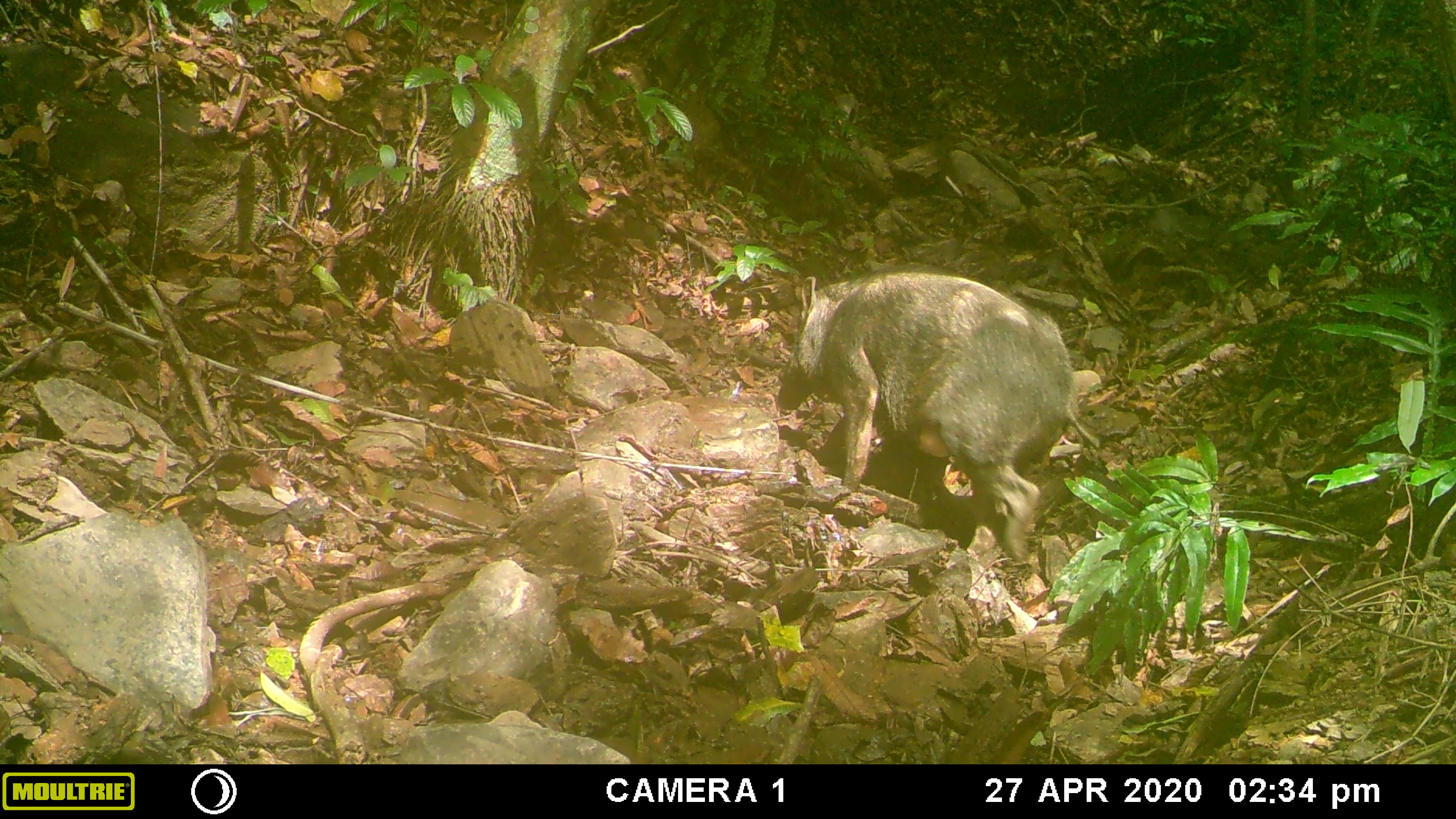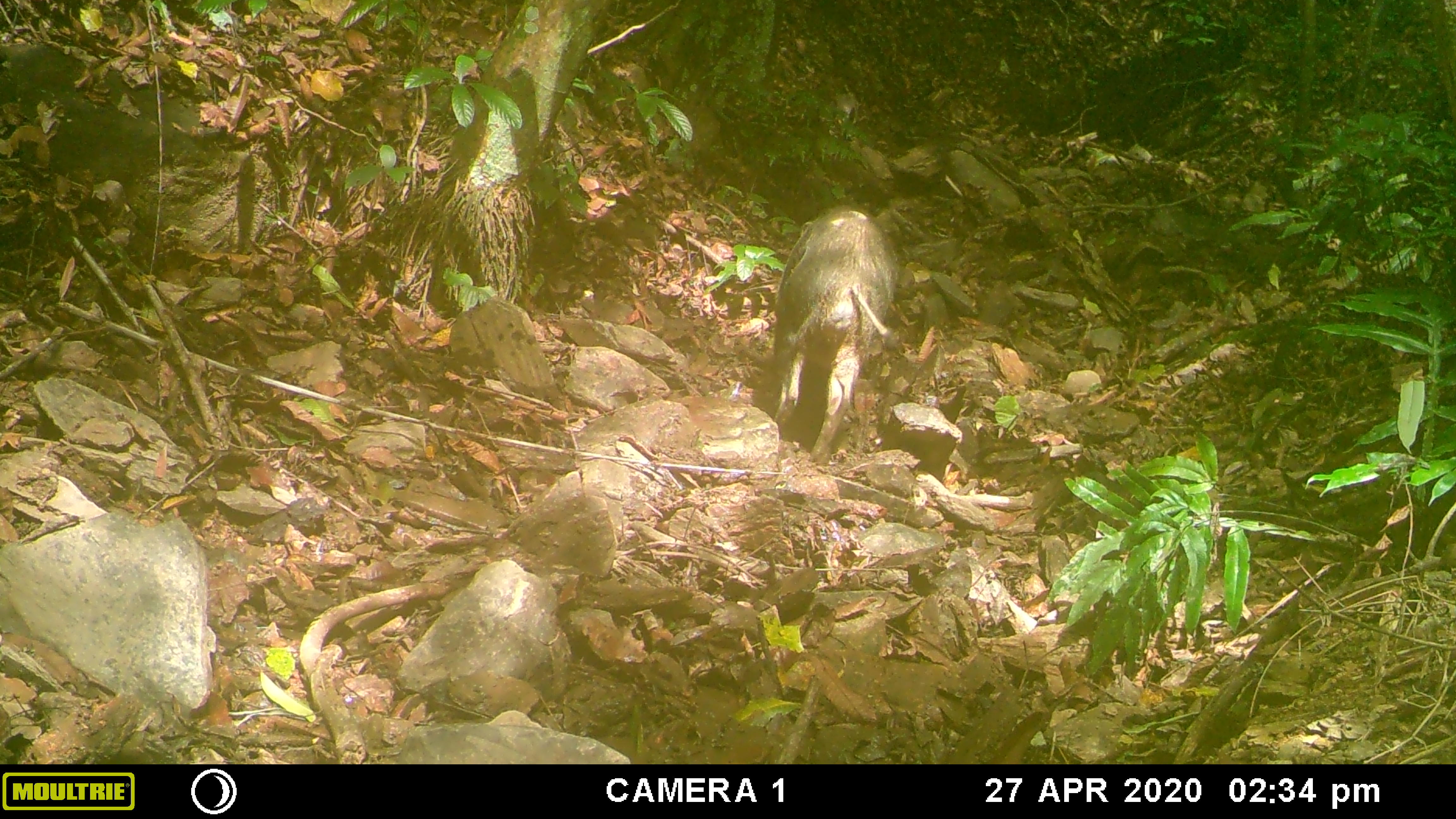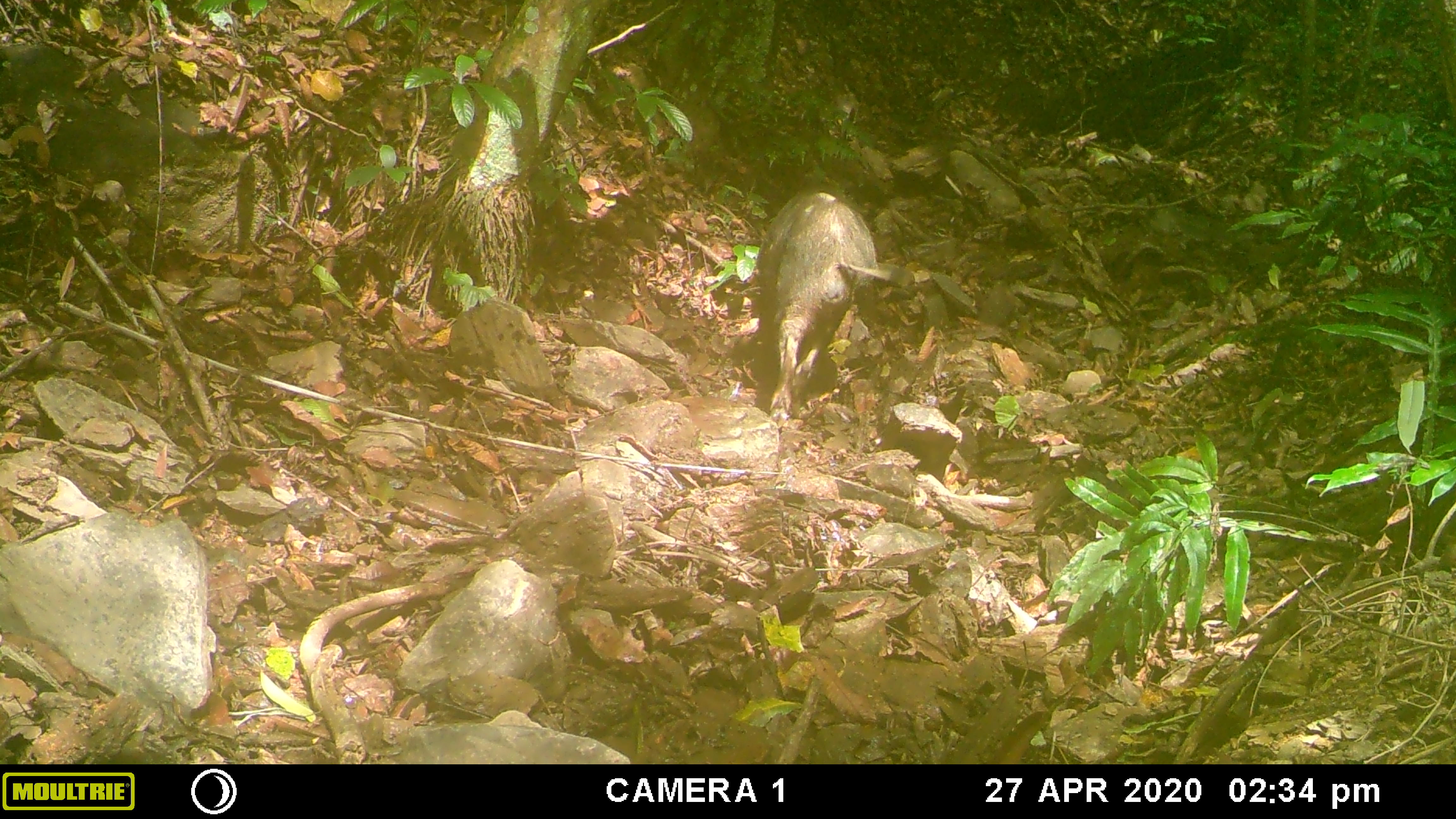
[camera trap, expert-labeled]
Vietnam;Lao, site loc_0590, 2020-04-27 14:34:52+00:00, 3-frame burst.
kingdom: Animalia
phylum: Chordata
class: Mammalia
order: Artiodactyla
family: Suidae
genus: Sus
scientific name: Sus scrofa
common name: eurasian wild pig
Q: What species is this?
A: Eurasian wild pig (Sus scrofa).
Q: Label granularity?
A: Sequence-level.